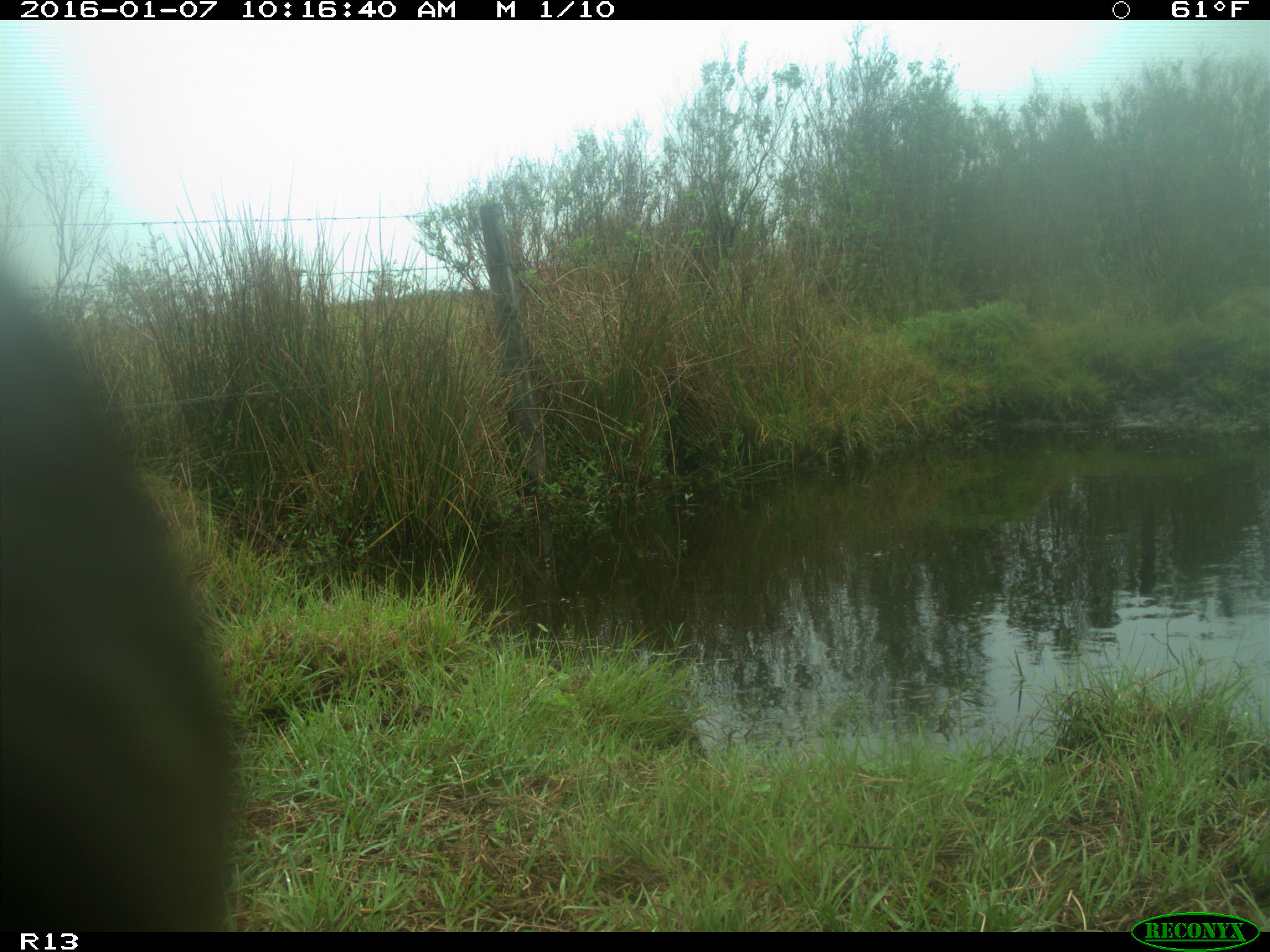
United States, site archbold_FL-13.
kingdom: Animalia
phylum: Chordata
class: Mammalia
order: Artiodactyla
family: Bovidae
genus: Bos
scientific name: Bos taurus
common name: domestic cow